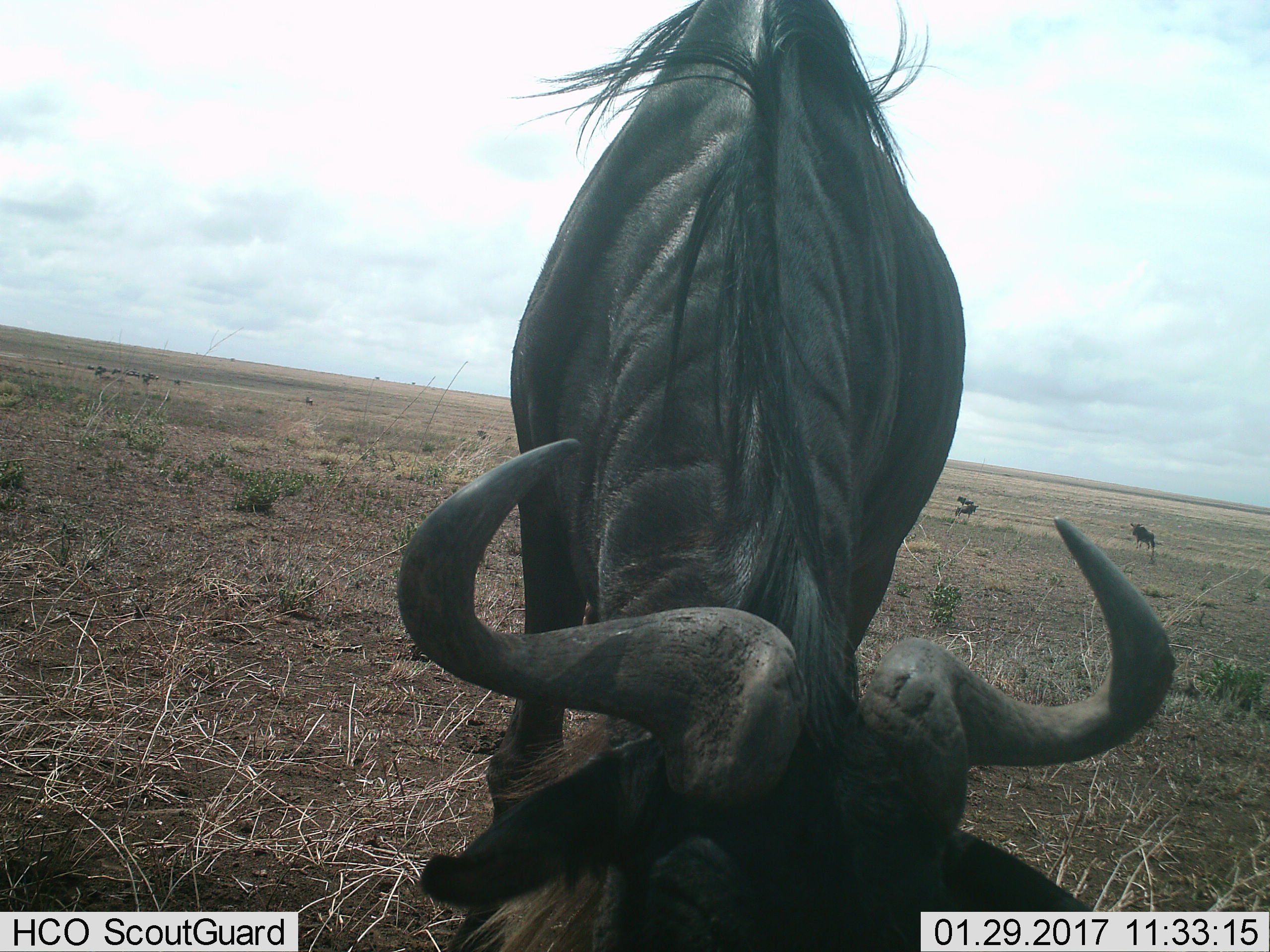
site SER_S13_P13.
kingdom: Animalia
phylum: Chordata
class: Mammalia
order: Artiodactyla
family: Bovidae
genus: Connochaetes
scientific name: Connochaetes taurinus taurinus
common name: blue wildebeest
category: wildebeestblue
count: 1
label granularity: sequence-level